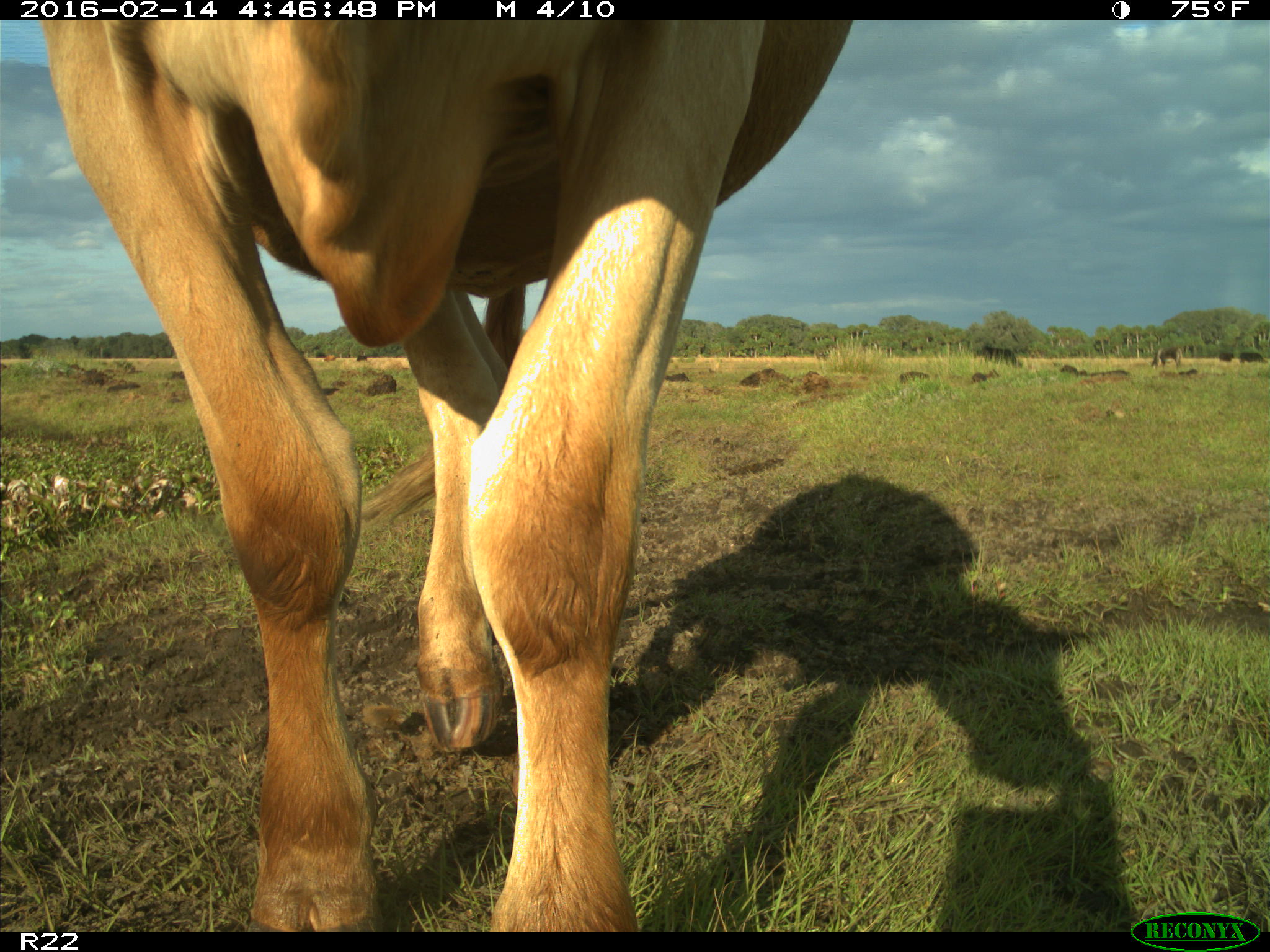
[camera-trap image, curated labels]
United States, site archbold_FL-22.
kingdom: Animalia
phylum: Chordata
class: Mammalia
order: Artiodactyla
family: Bovidae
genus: Bos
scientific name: Bos taurus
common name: domestic cow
Bos taurus (domestic cow).